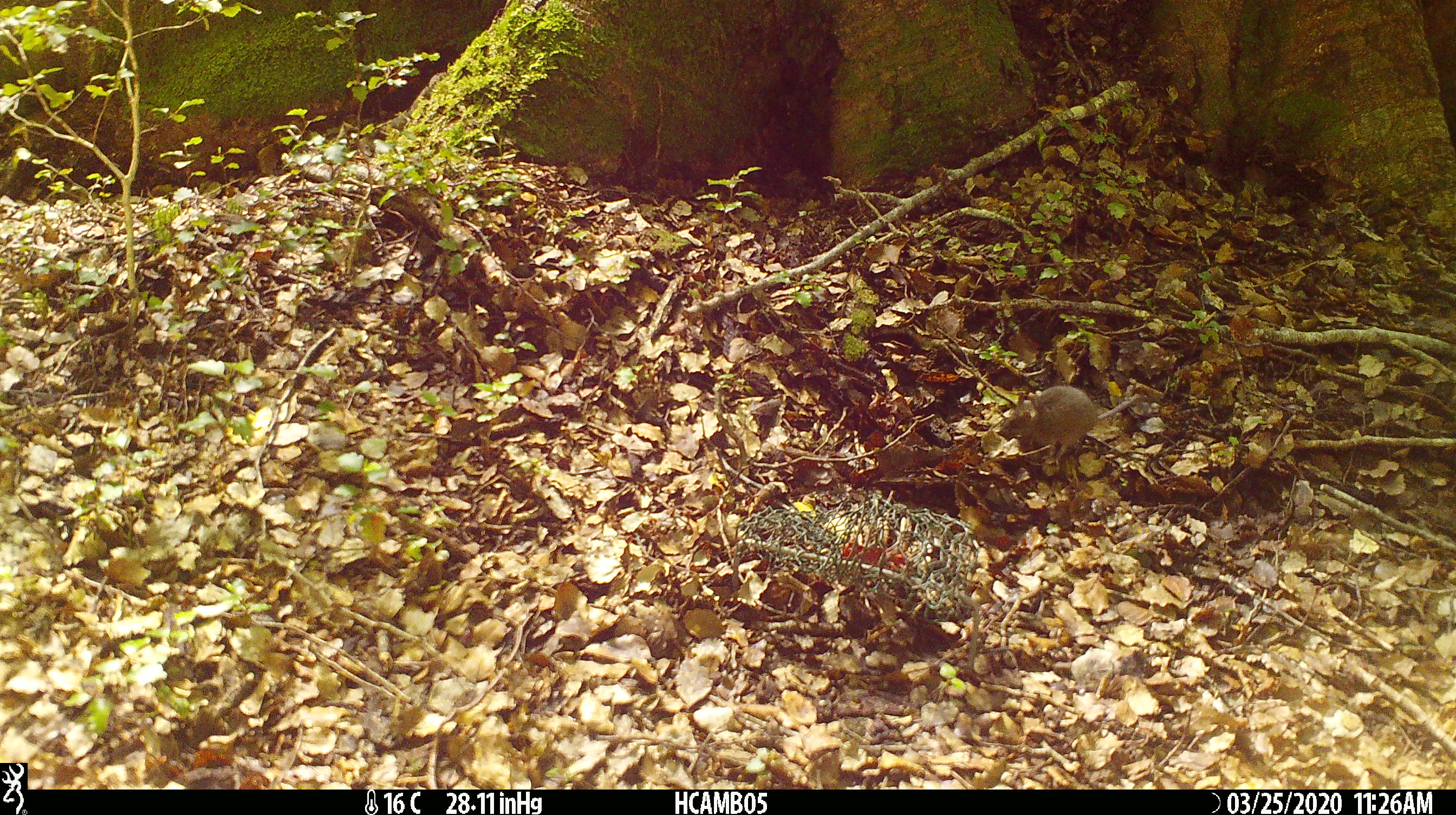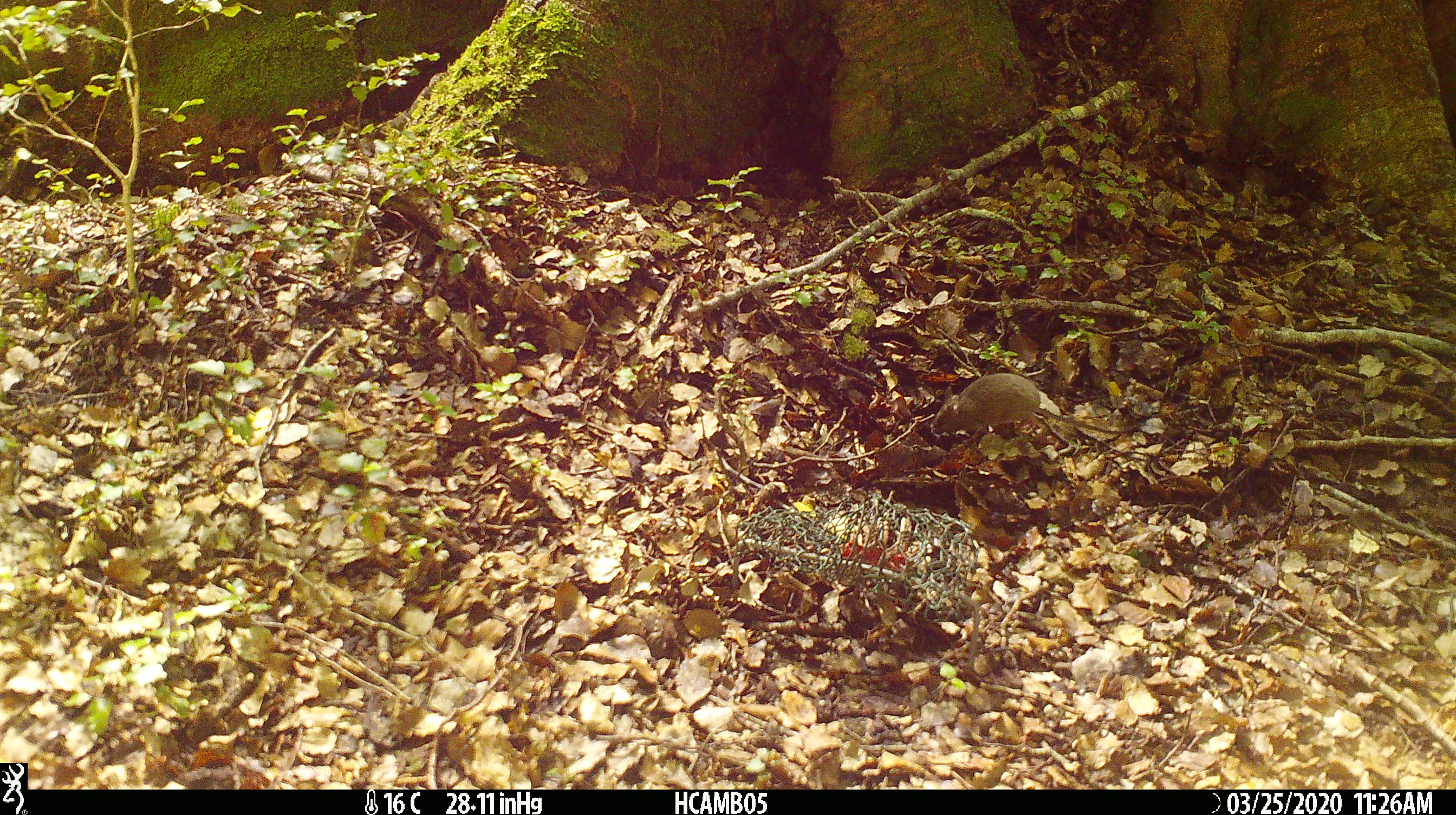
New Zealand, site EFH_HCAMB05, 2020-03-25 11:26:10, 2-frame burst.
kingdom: Animalia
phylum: Chordata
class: Mammalia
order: Rodentia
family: Muridae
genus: Mus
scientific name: Mus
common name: mouse